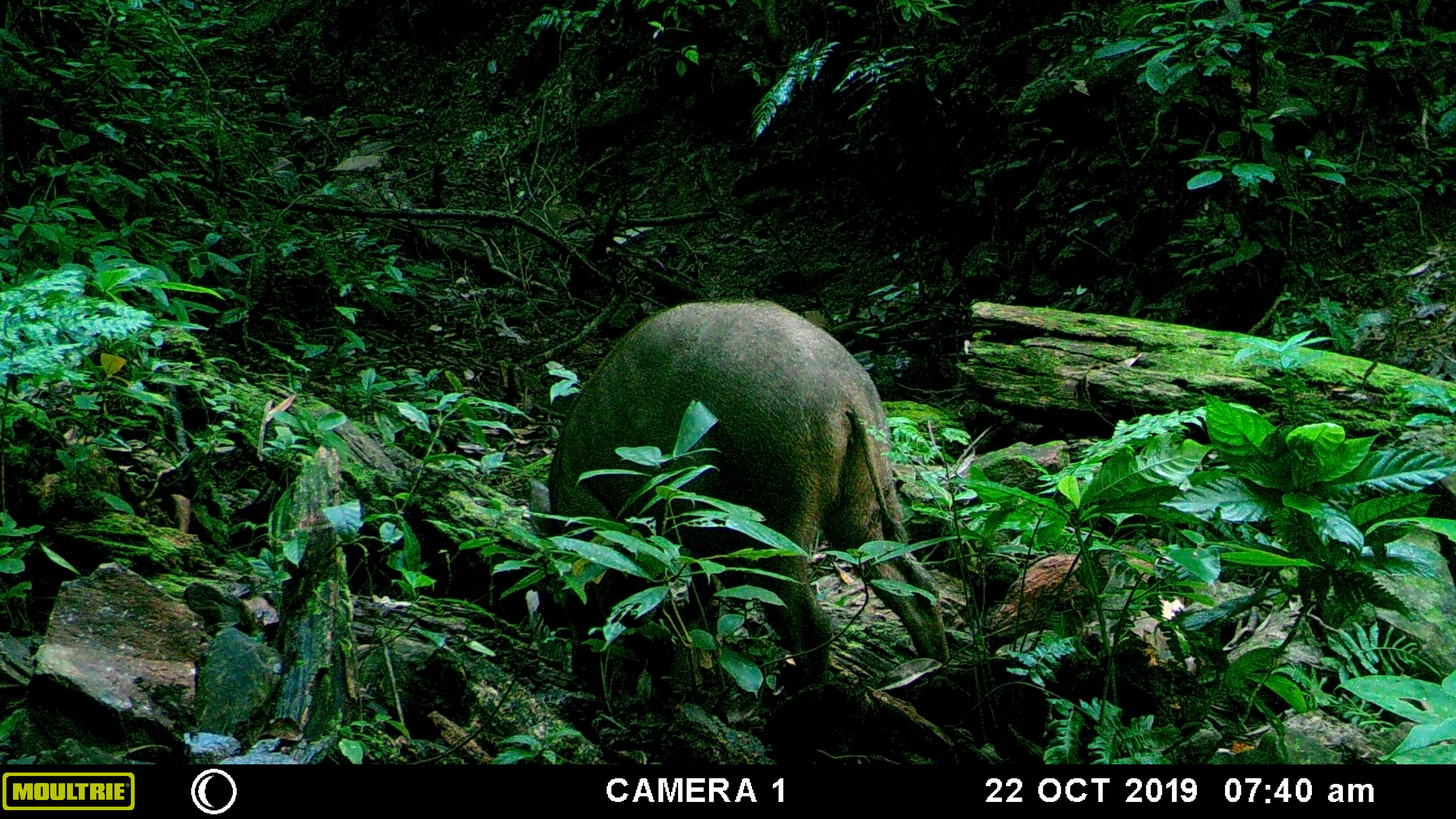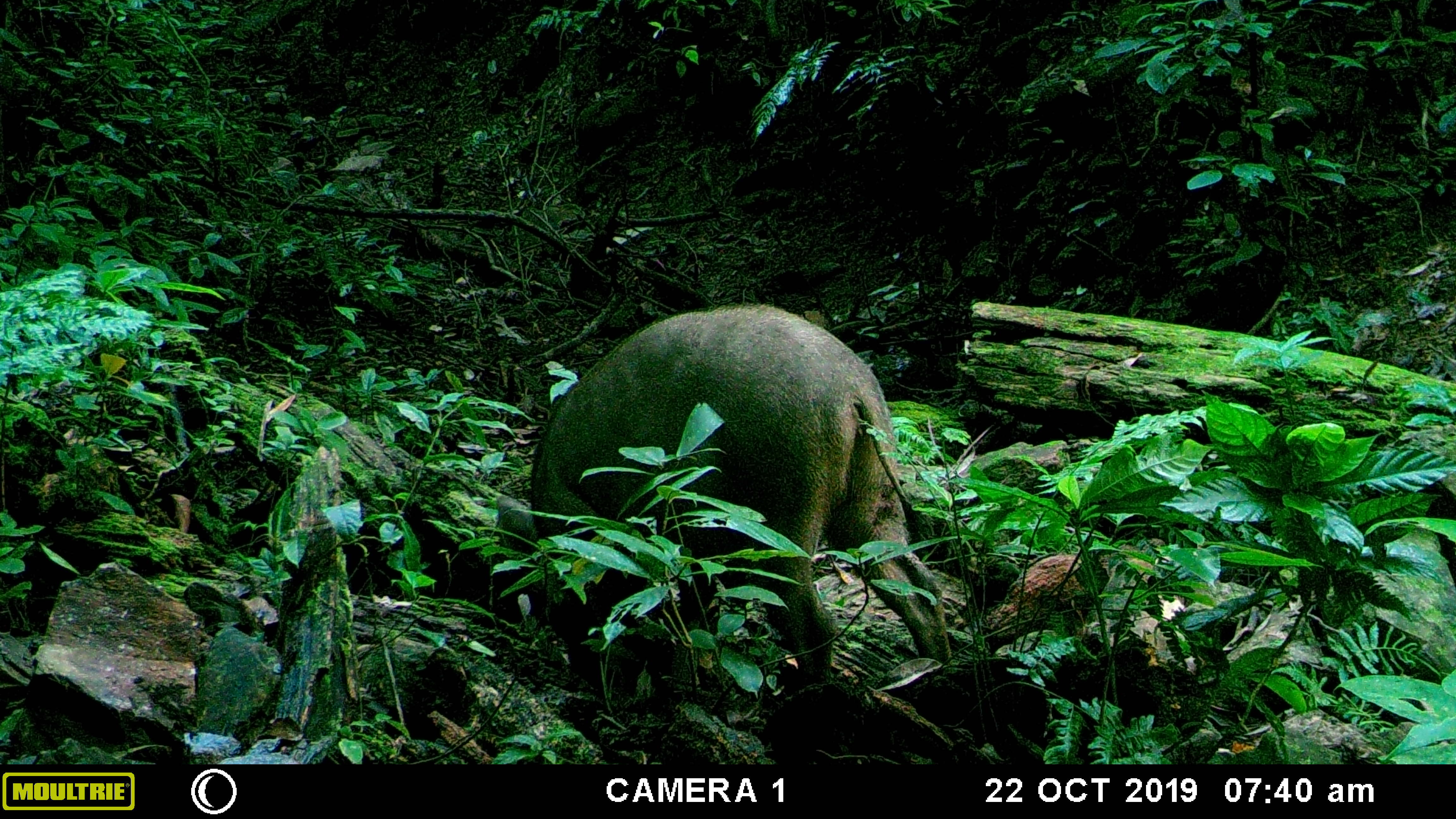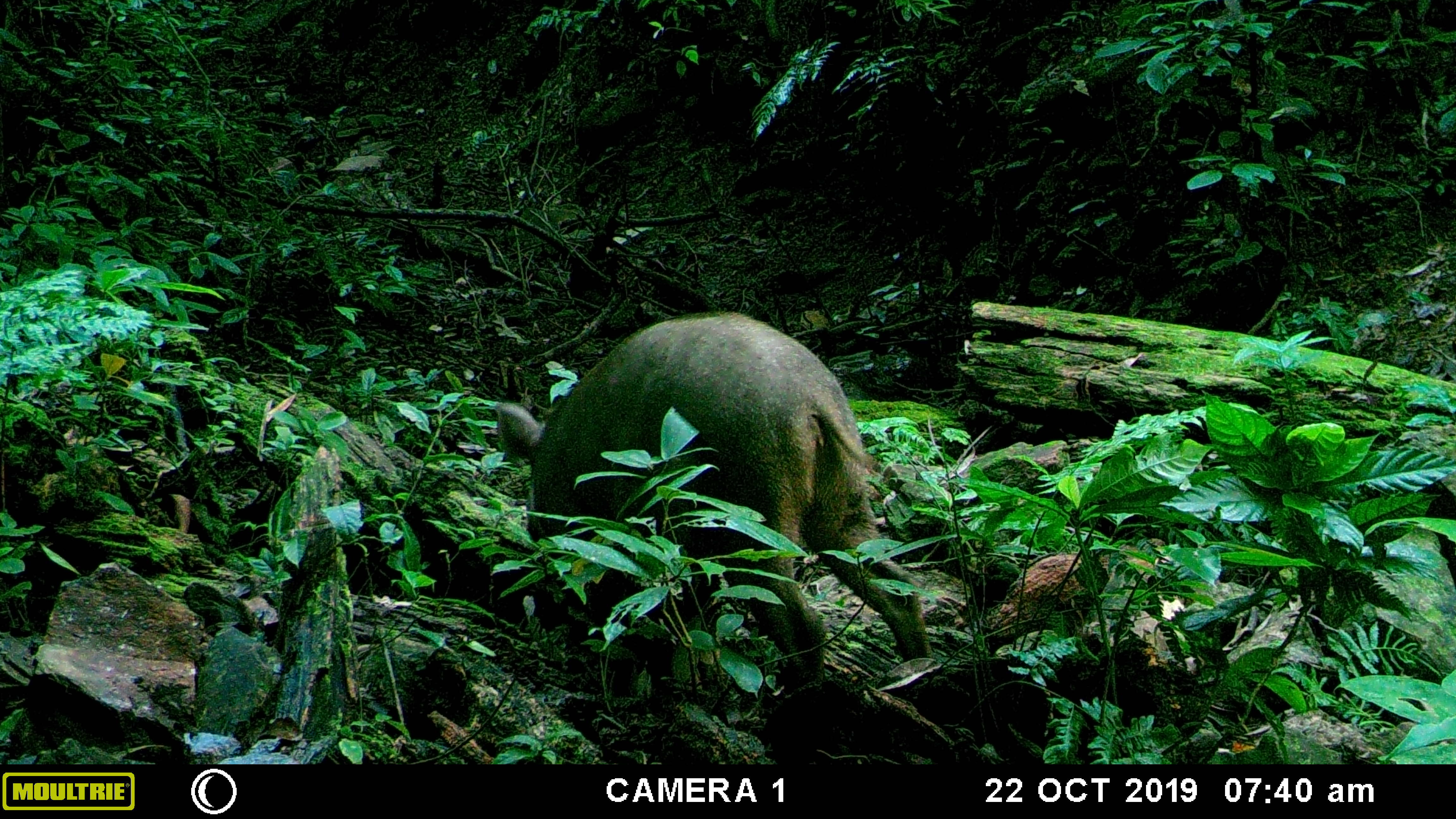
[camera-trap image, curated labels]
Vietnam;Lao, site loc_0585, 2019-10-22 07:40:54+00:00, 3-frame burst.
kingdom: Animalia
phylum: Chordata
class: Mammalia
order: Artiodactyla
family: Suidae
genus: Sus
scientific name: Sus scrofa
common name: eurasian wild pig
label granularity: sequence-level